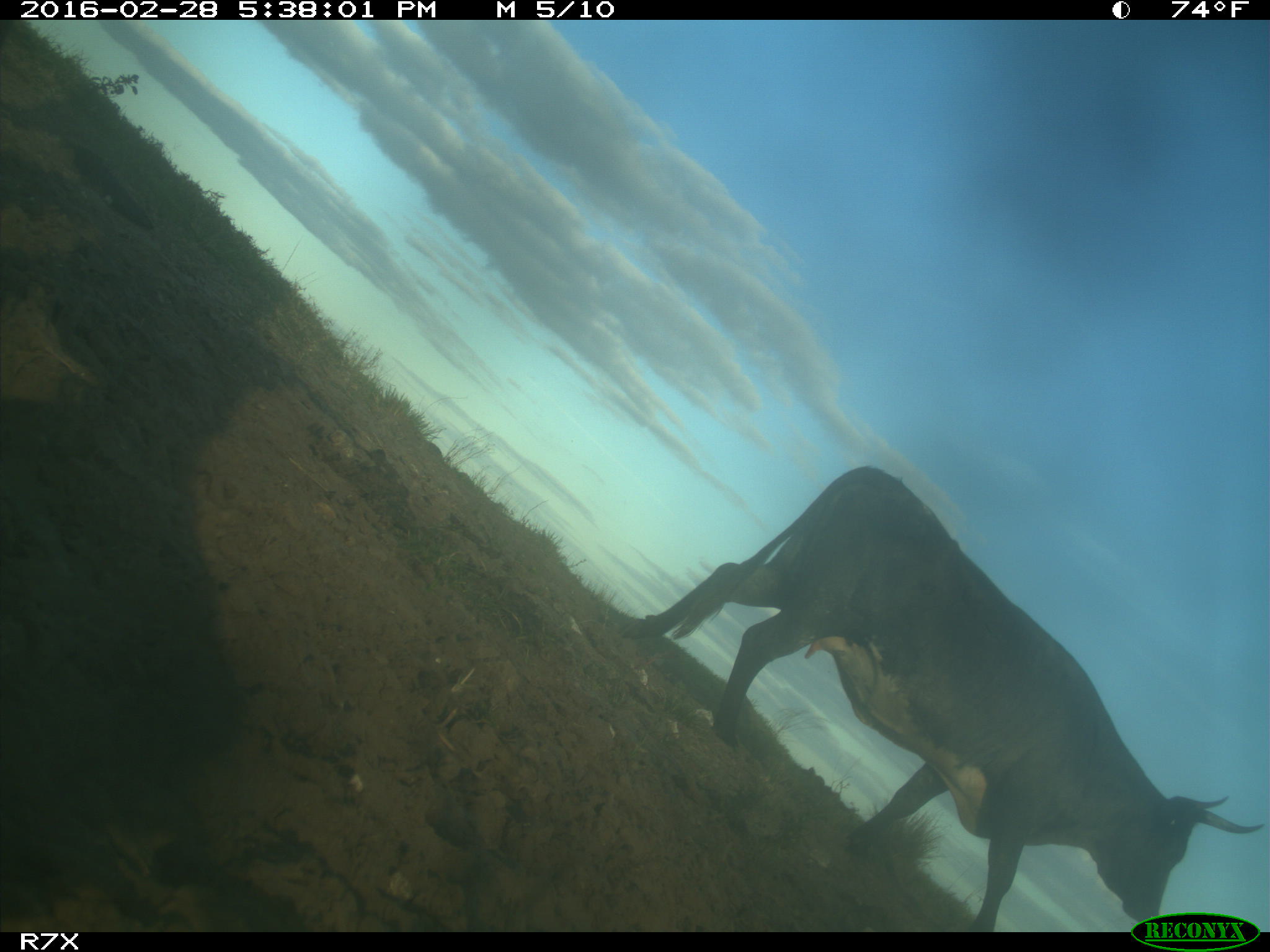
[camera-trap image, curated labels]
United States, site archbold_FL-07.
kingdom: Animalia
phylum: Chordata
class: Mammalia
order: Artiodactyla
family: Bovidae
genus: Bos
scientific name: Bos taurus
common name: domestic cow